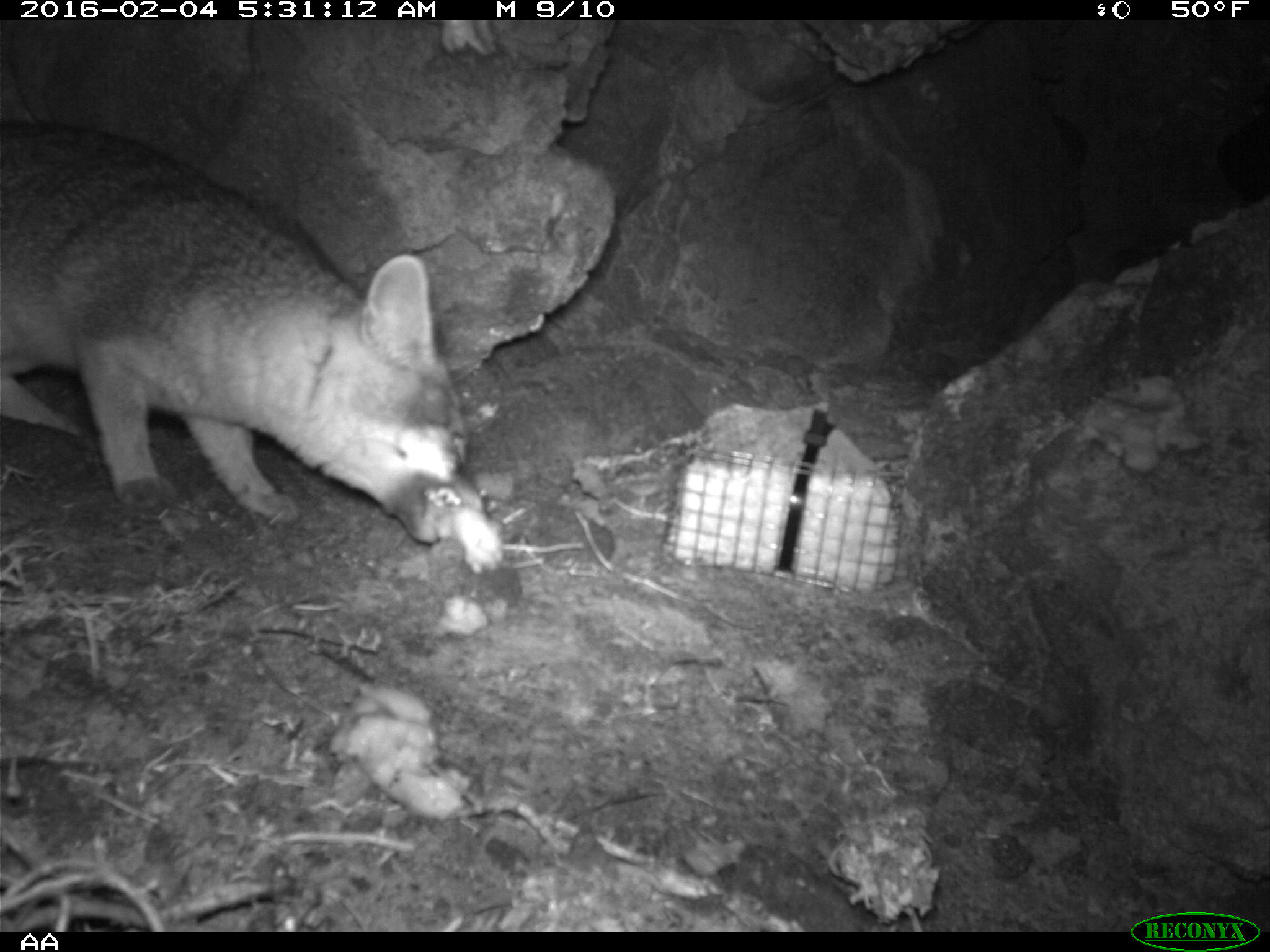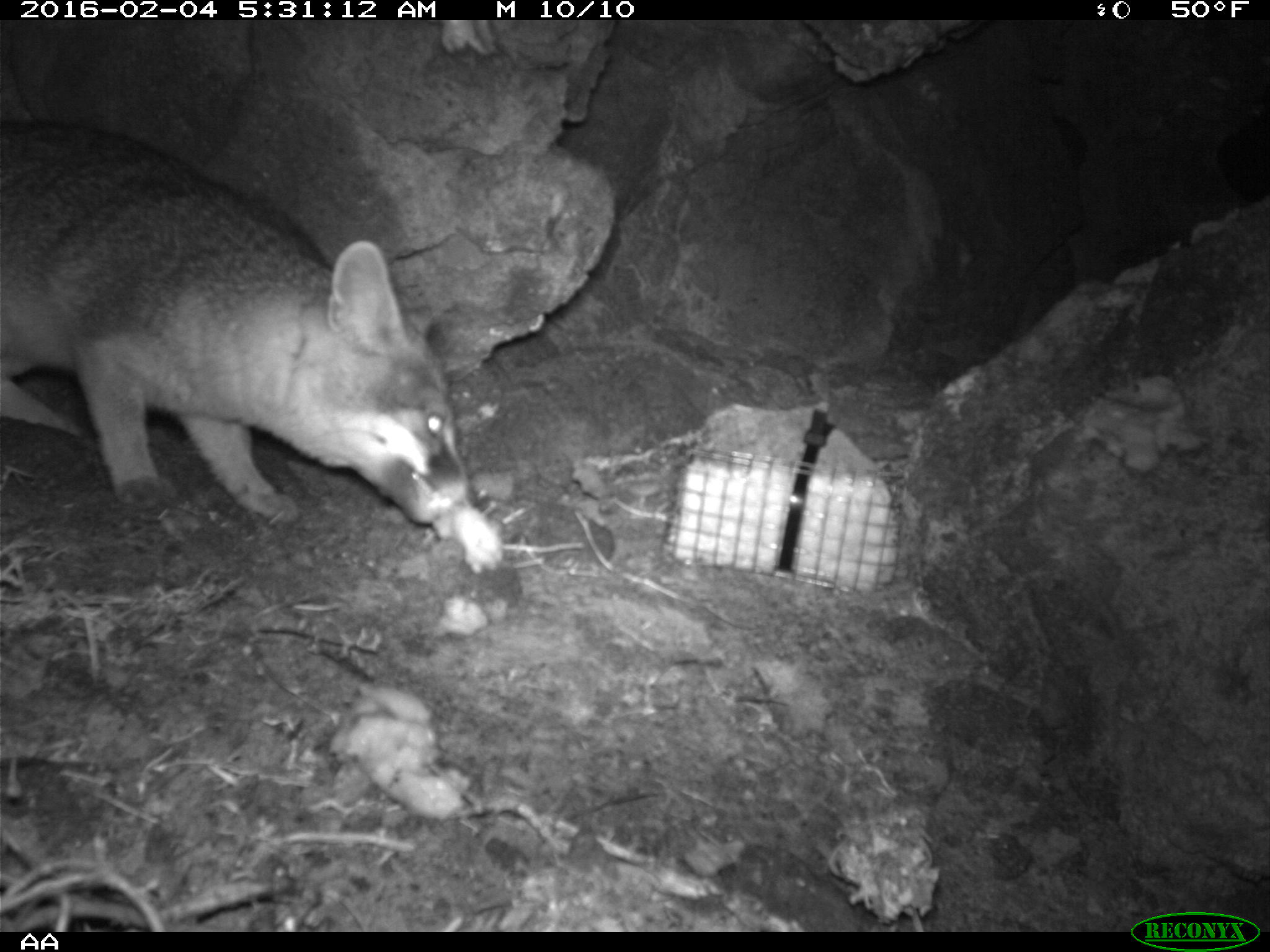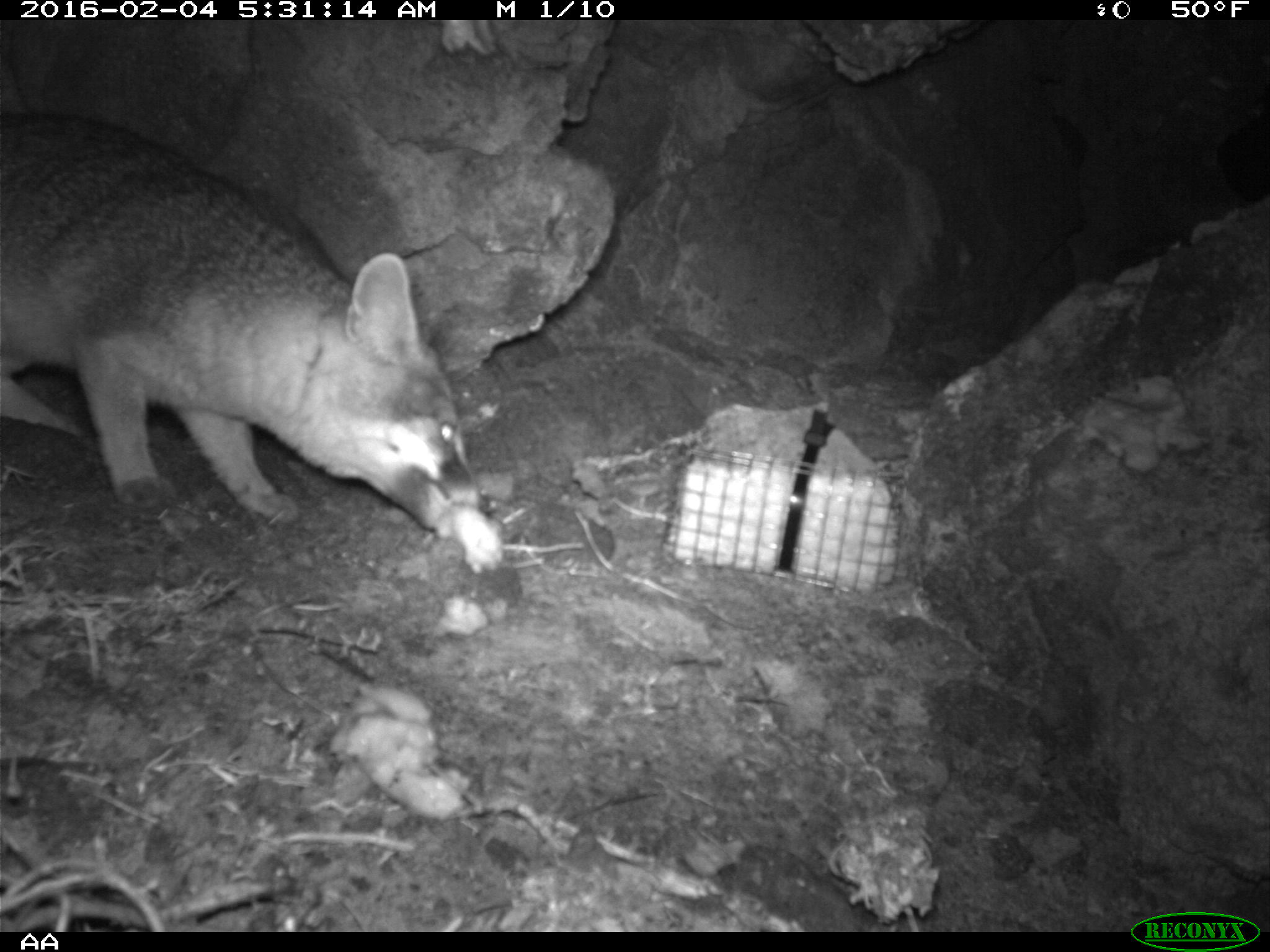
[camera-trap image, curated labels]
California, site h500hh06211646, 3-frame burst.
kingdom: Animalia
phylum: Chordata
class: Mammalia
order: Carnivora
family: Canidae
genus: Urocyon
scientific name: Urocyon littoralis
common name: island fox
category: fox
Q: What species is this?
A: Fox (island fox) (Urocyon littoralis).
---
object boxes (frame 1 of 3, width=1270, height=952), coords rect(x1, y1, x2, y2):
fox: rect(0, 122, 494, 542)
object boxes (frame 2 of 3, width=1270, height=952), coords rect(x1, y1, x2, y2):
fox: rect(0, 121, 471, 526)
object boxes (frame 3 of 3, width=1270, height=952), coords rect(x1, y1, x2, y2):
fox: rect(0, 113, 488, 531)